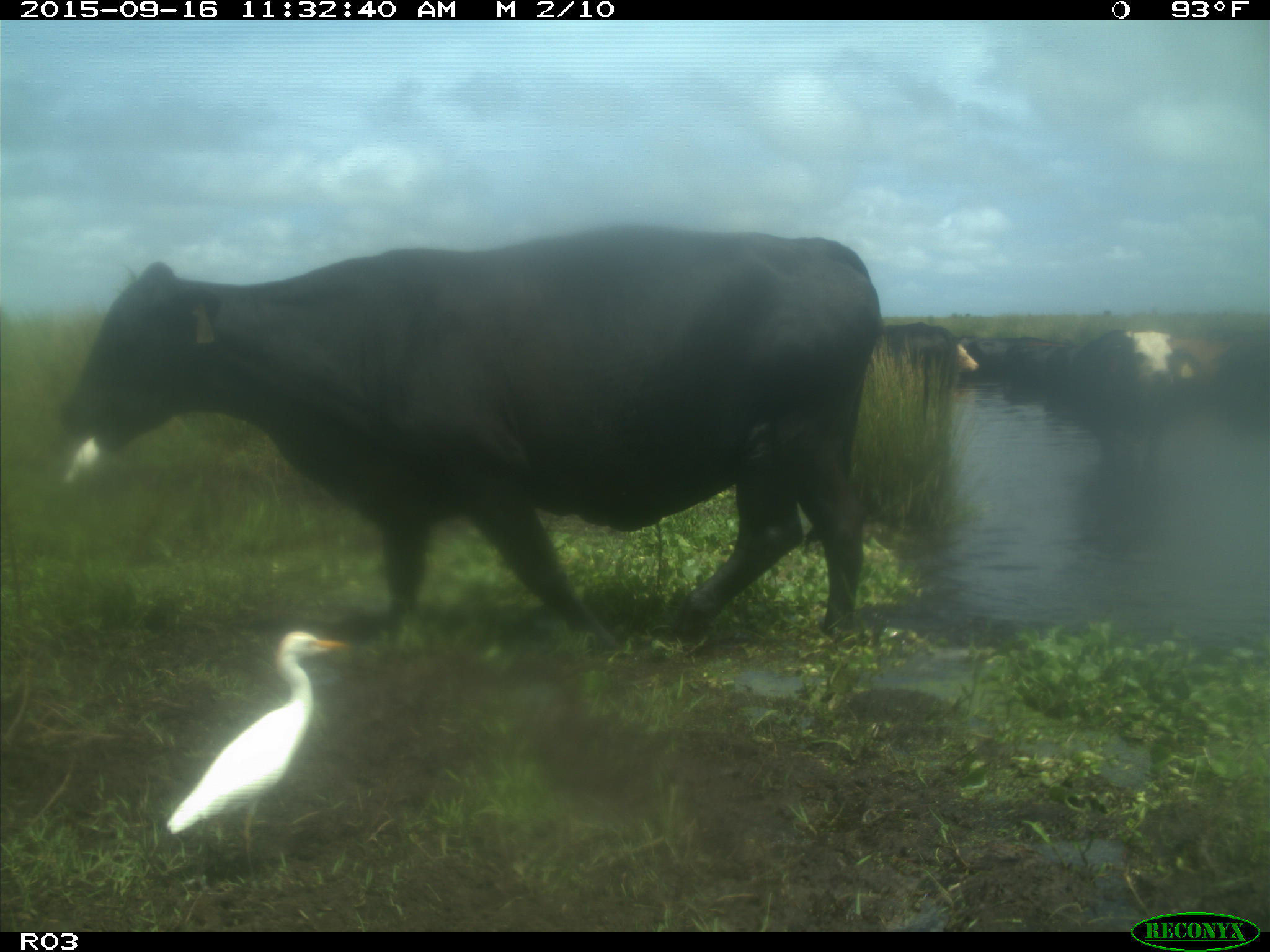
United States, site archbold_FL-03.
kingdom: Animalia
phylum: Chordata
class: Mammalia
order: Artiodactyla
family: Bovidae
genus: Bos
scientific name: Bos taurus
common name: domestic cow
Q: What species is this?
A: Bos taurus (domestic cow).